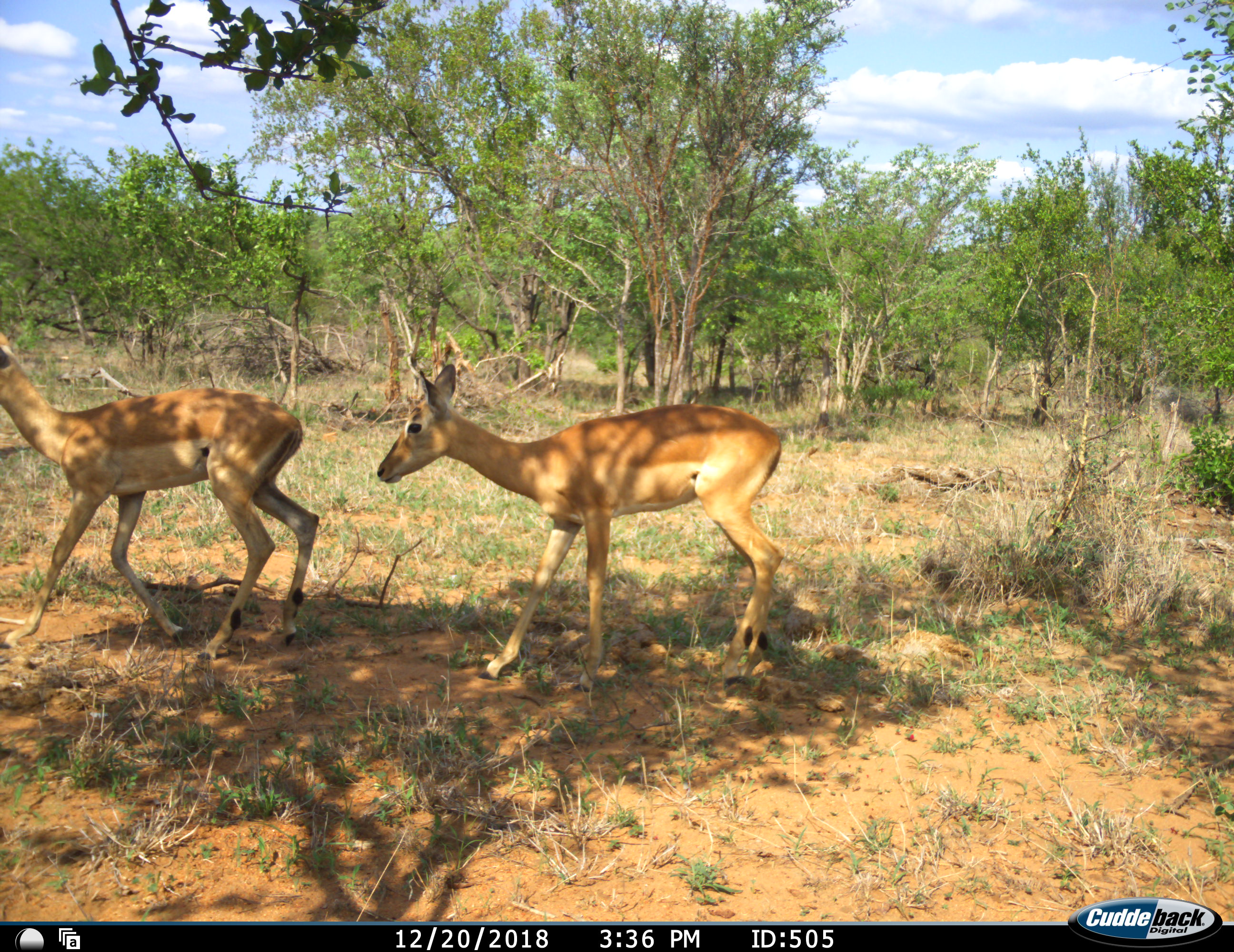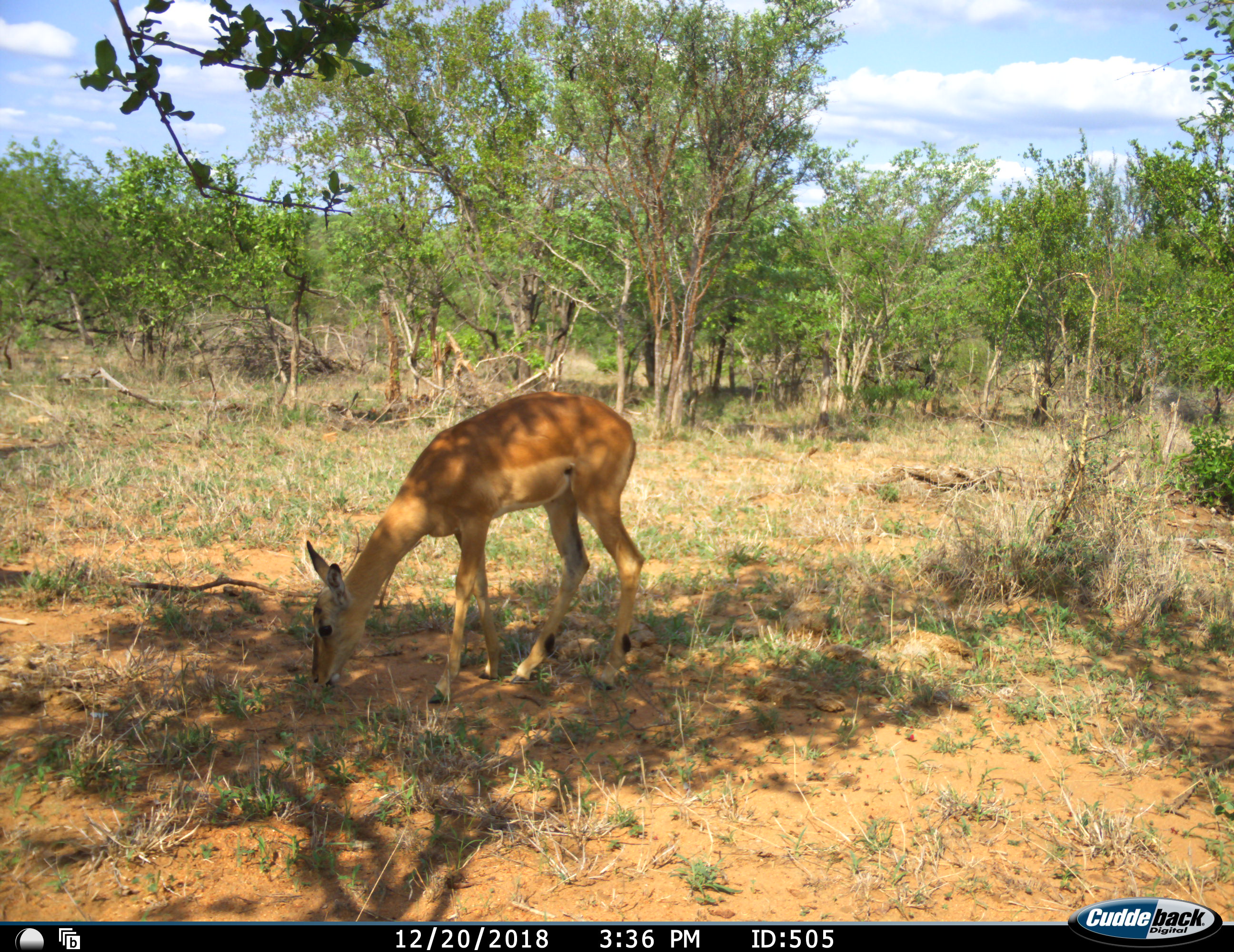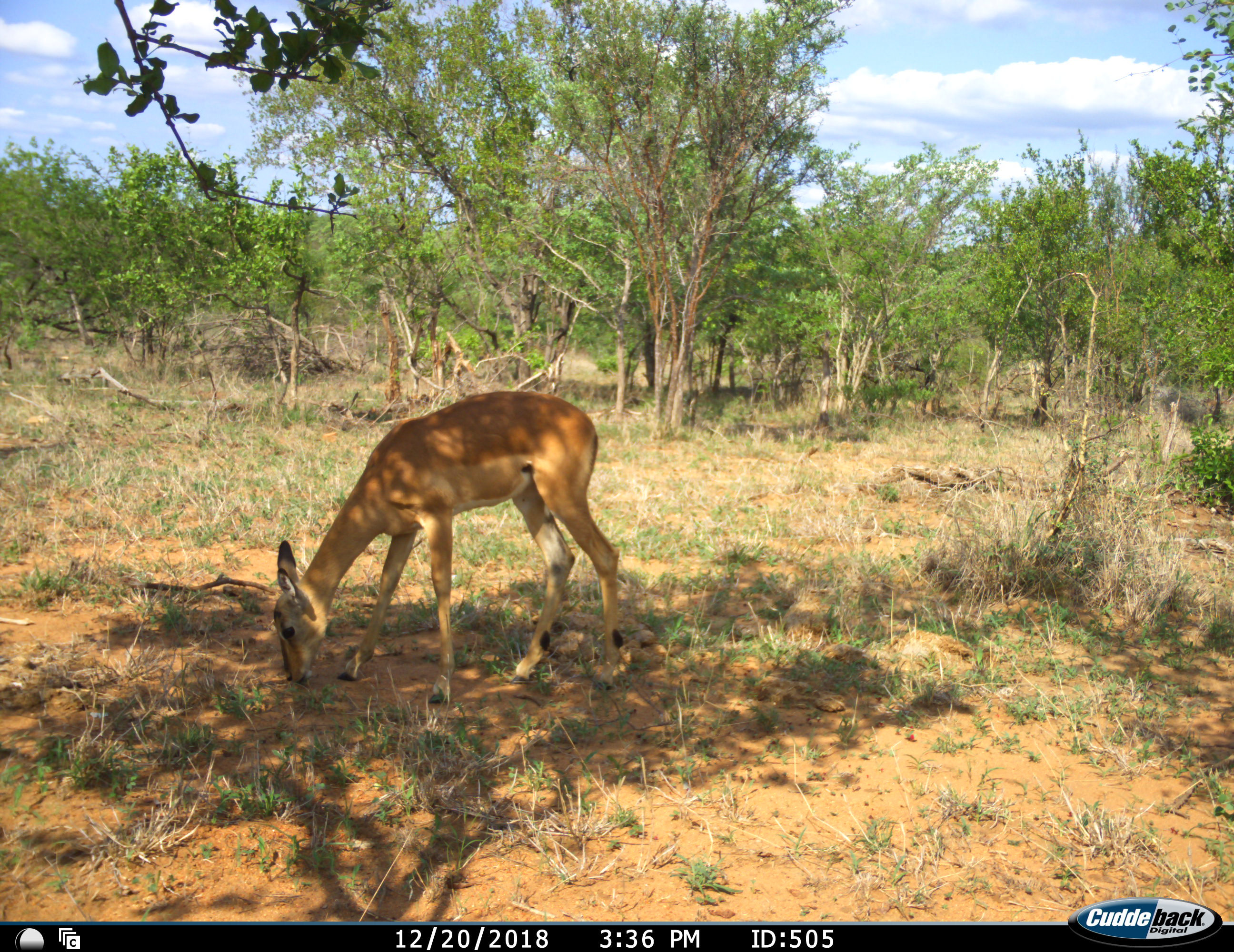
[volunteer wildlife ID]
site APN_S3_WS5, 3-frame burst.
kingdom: Animalia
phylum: Chordata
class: Mammalia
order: Artiodactyla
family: Bovidae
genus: Aepyceros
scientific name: Aepyceros melampus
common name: impala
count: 2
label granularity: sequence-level